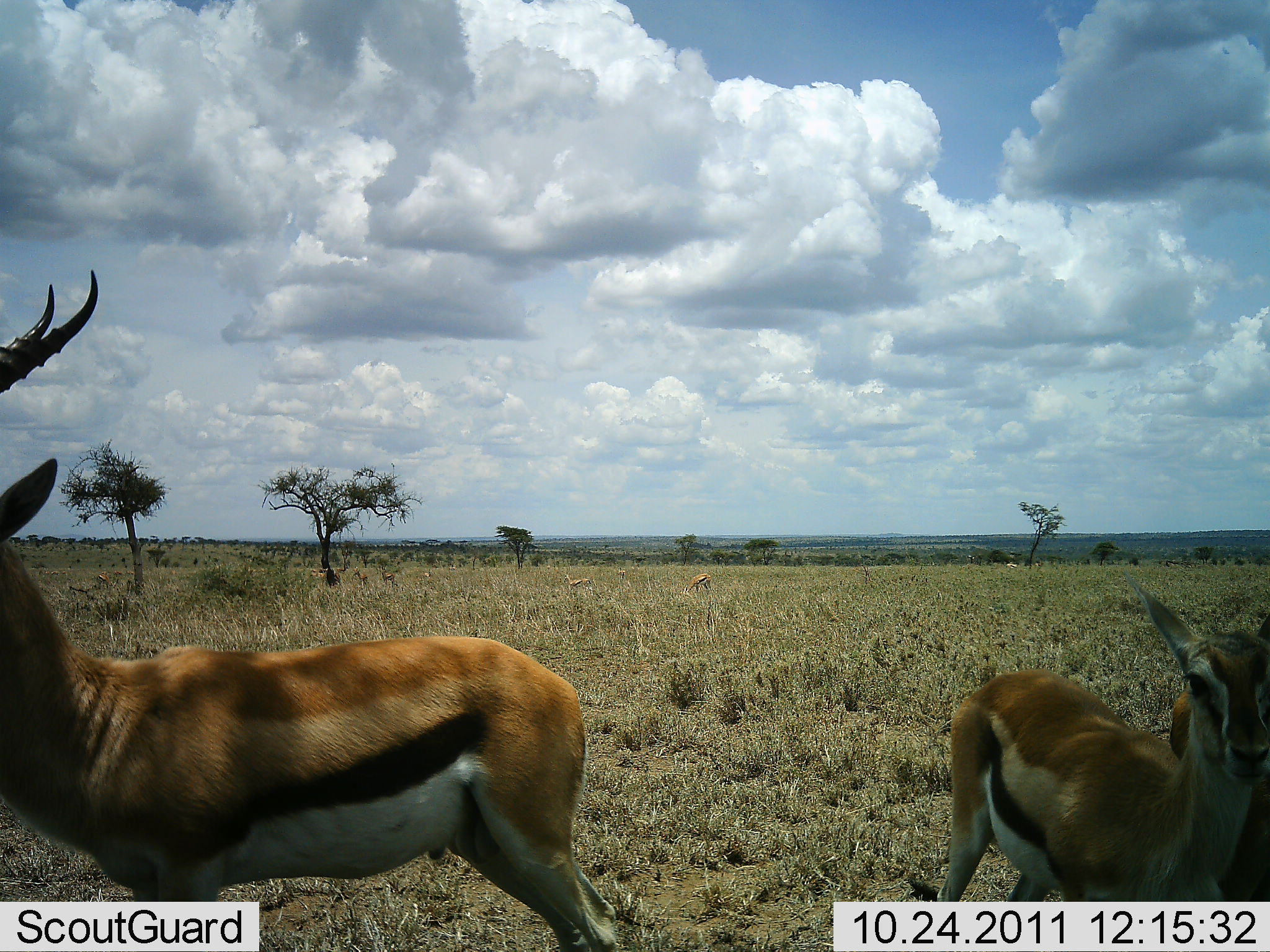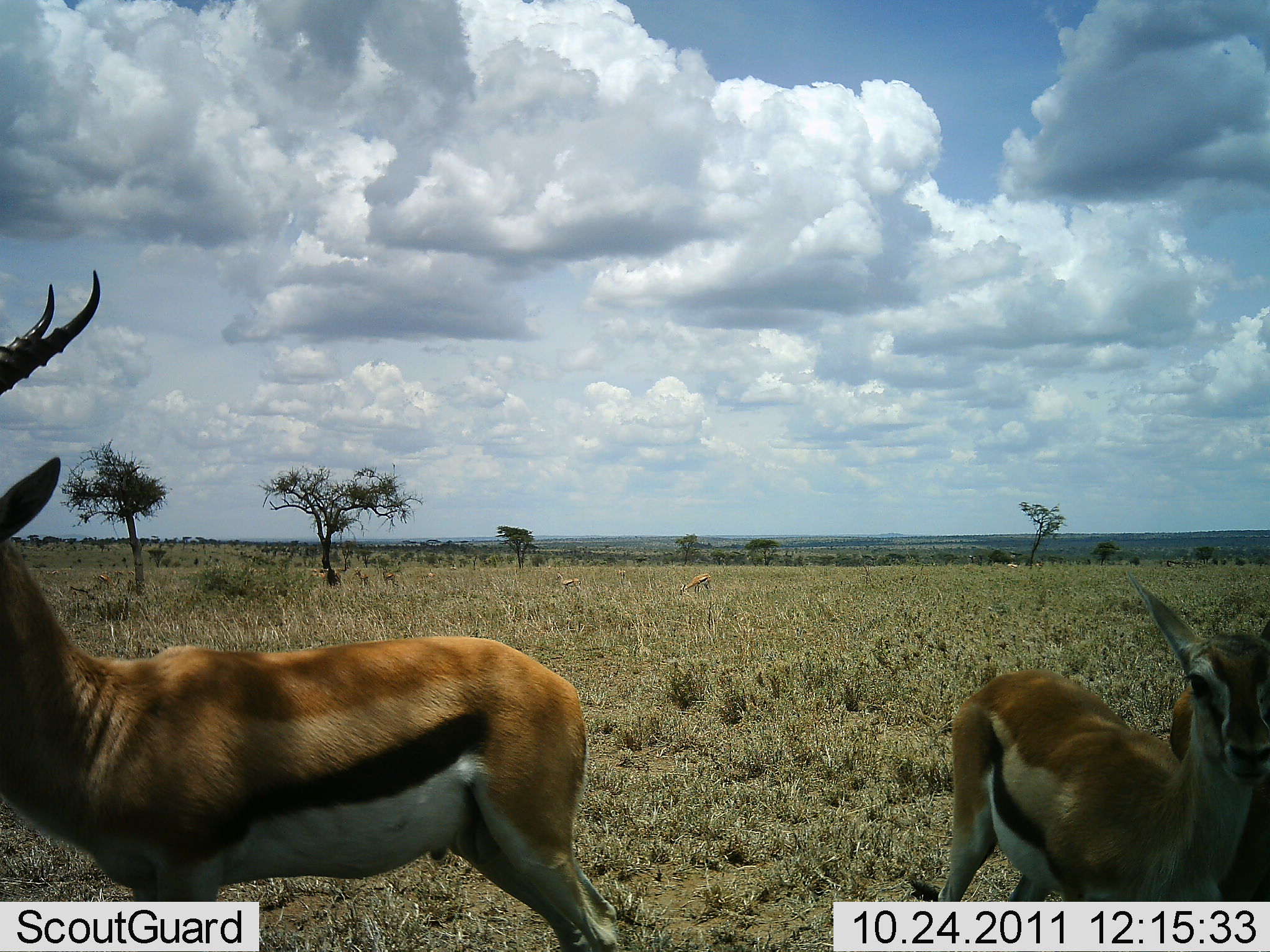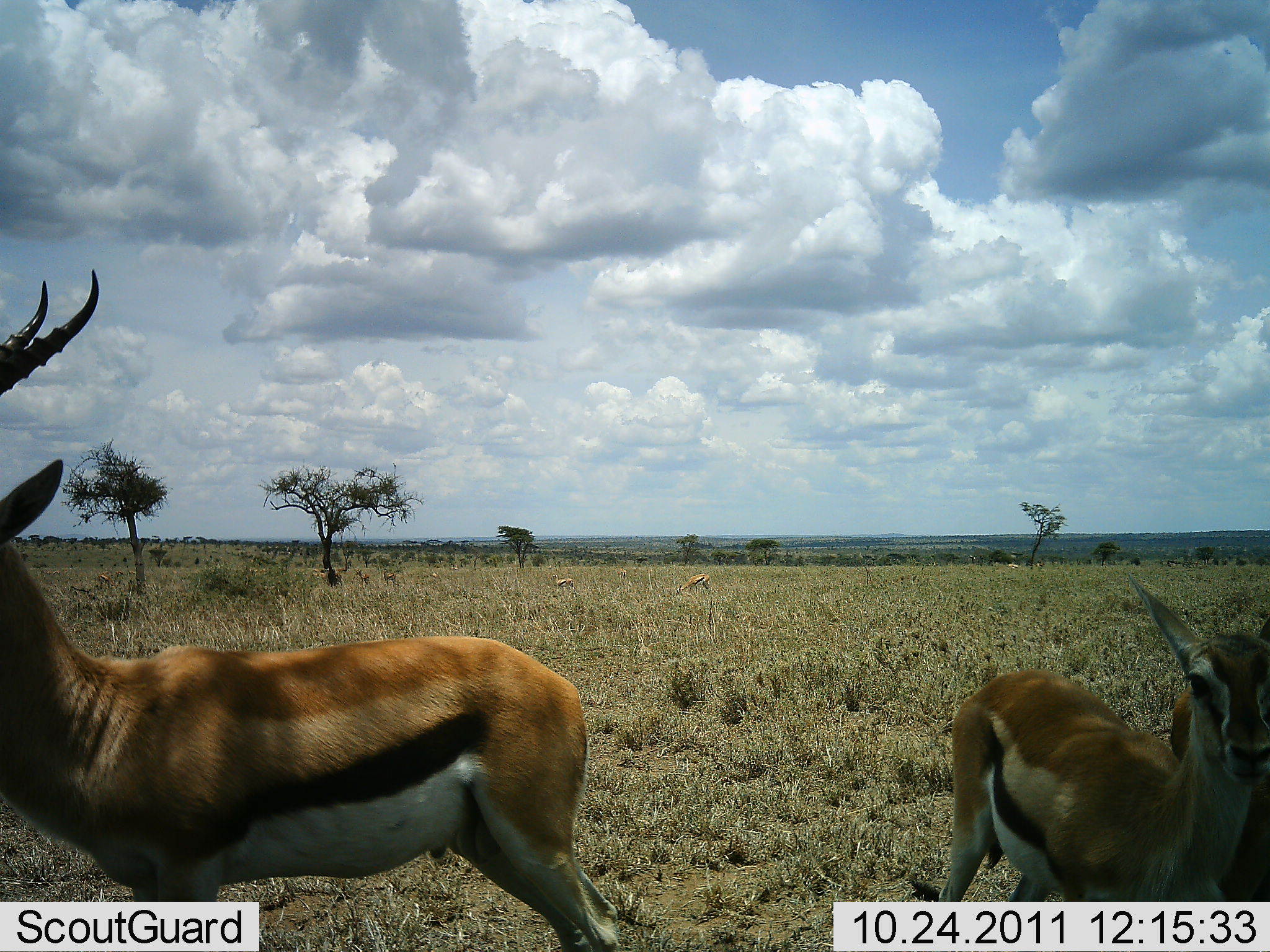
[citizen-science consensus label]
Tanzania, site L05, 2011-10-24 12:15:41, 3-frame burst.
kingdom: Animalia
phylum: Chordata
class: Mammalia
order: Artiodactyla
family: Bovidae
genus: Eudorcas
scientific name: Eudorcas thomsonii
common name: thomson's gazelle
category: gazellethomsons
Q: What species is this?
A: Gazellethomsons (thomson's gazelle) (Eudorcas thomsonii).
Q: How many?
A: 3.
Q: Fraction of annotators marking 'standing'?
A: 81%.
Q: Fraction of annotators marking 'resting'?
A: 6%.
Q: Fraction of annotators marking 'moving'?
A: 19%.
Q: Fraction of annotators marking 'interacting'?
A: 0%.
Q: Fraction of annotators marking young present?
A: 38%.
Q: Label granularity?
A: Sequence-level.